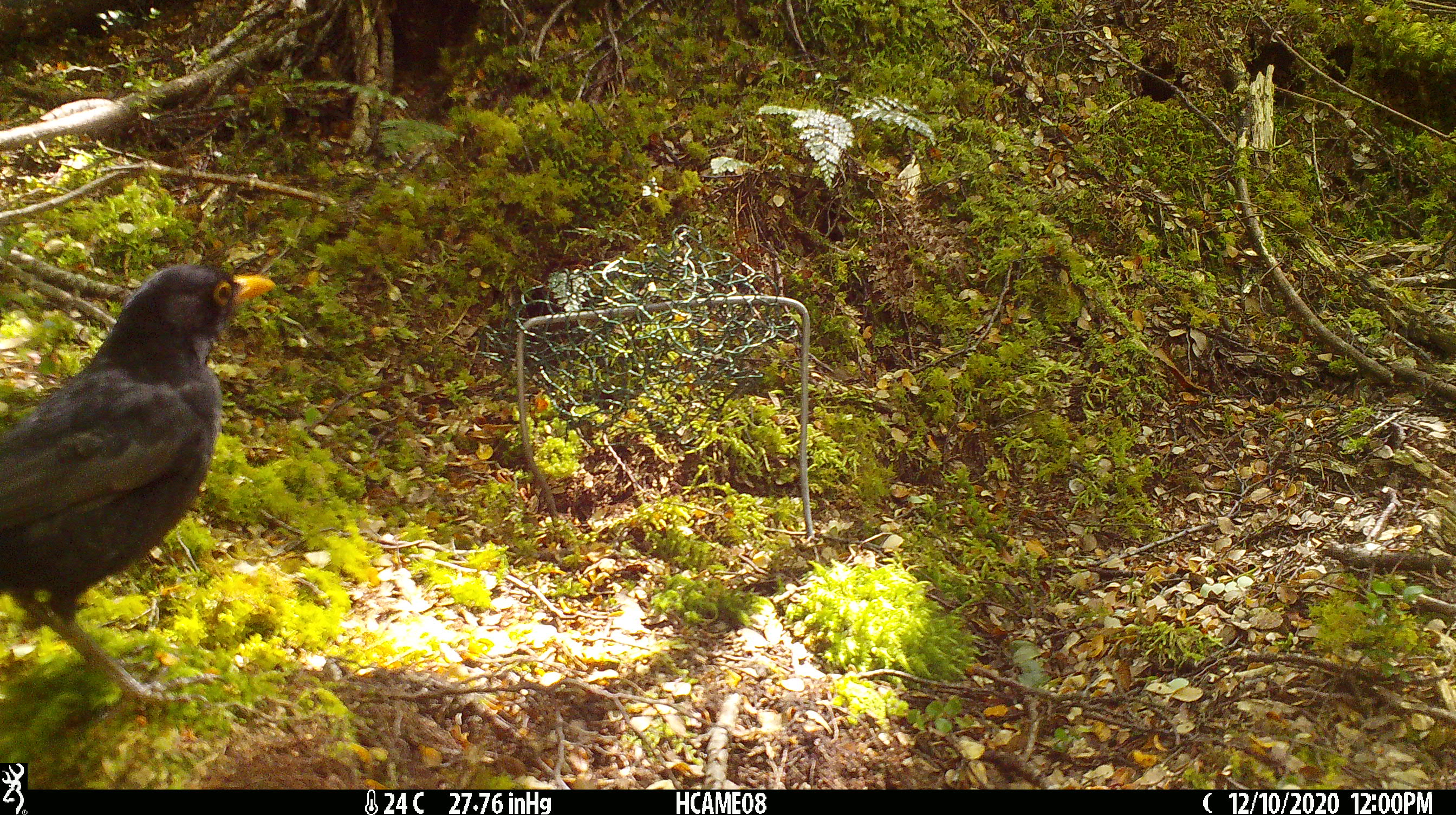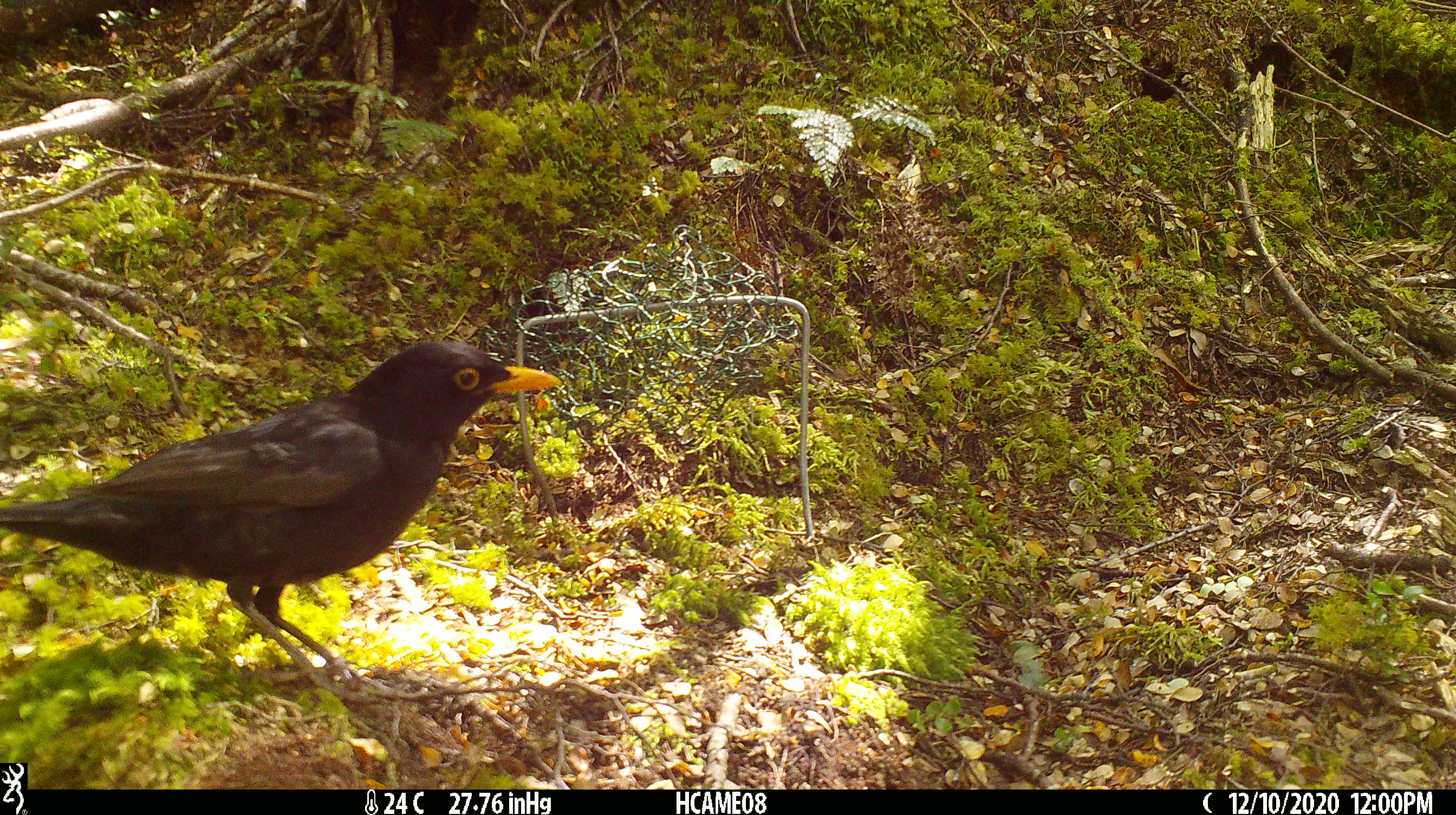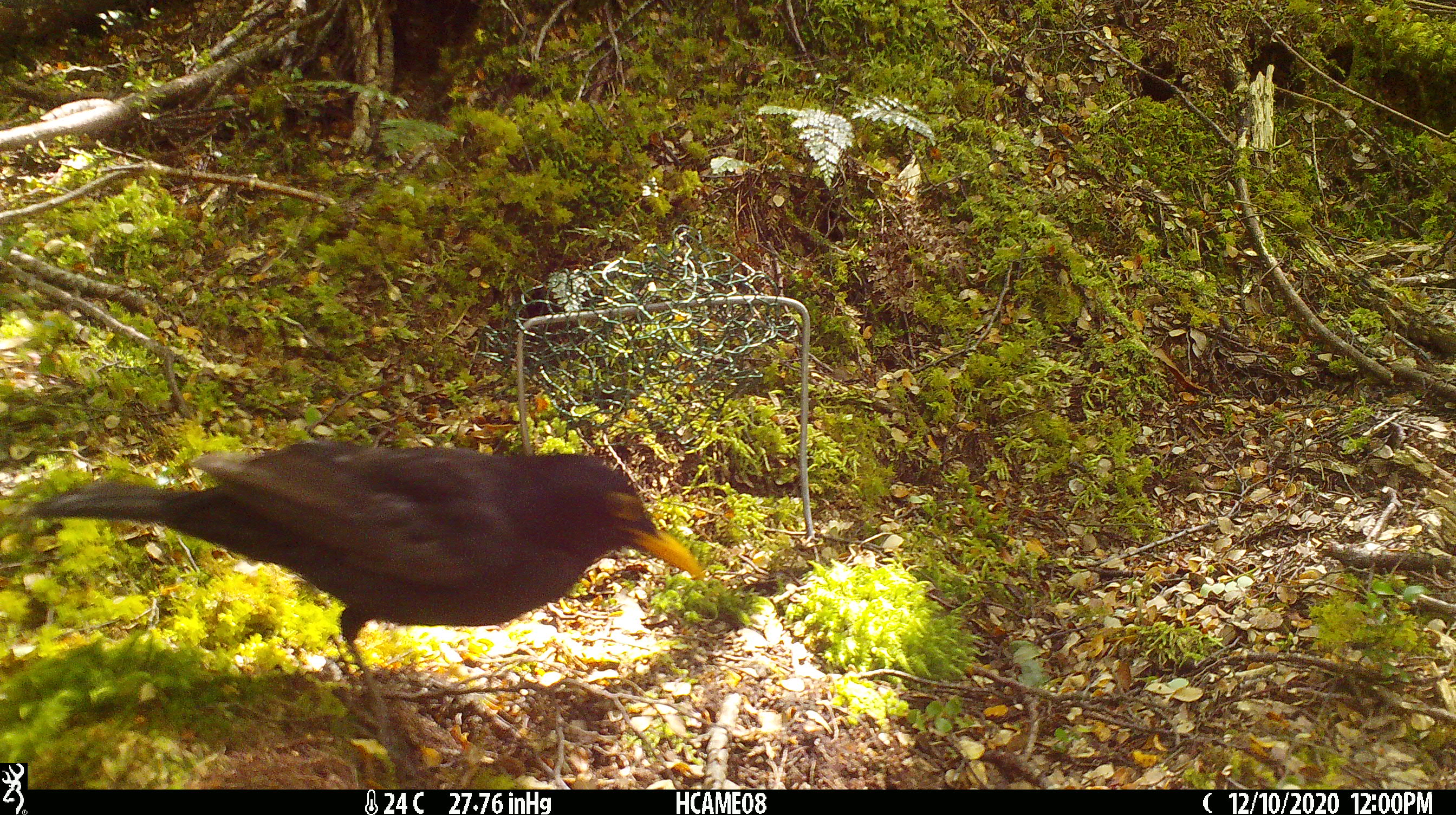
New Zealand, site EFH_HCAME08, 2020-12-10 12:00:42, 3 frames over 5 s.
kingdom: Animalia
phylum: Chordata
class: Aves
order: Passeriformes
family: Turdidae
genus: Turdus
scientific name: Turdus merula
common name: eurasian blackbird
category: blackbird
Blackbird (eurasian blackbird) (Turdus merula).